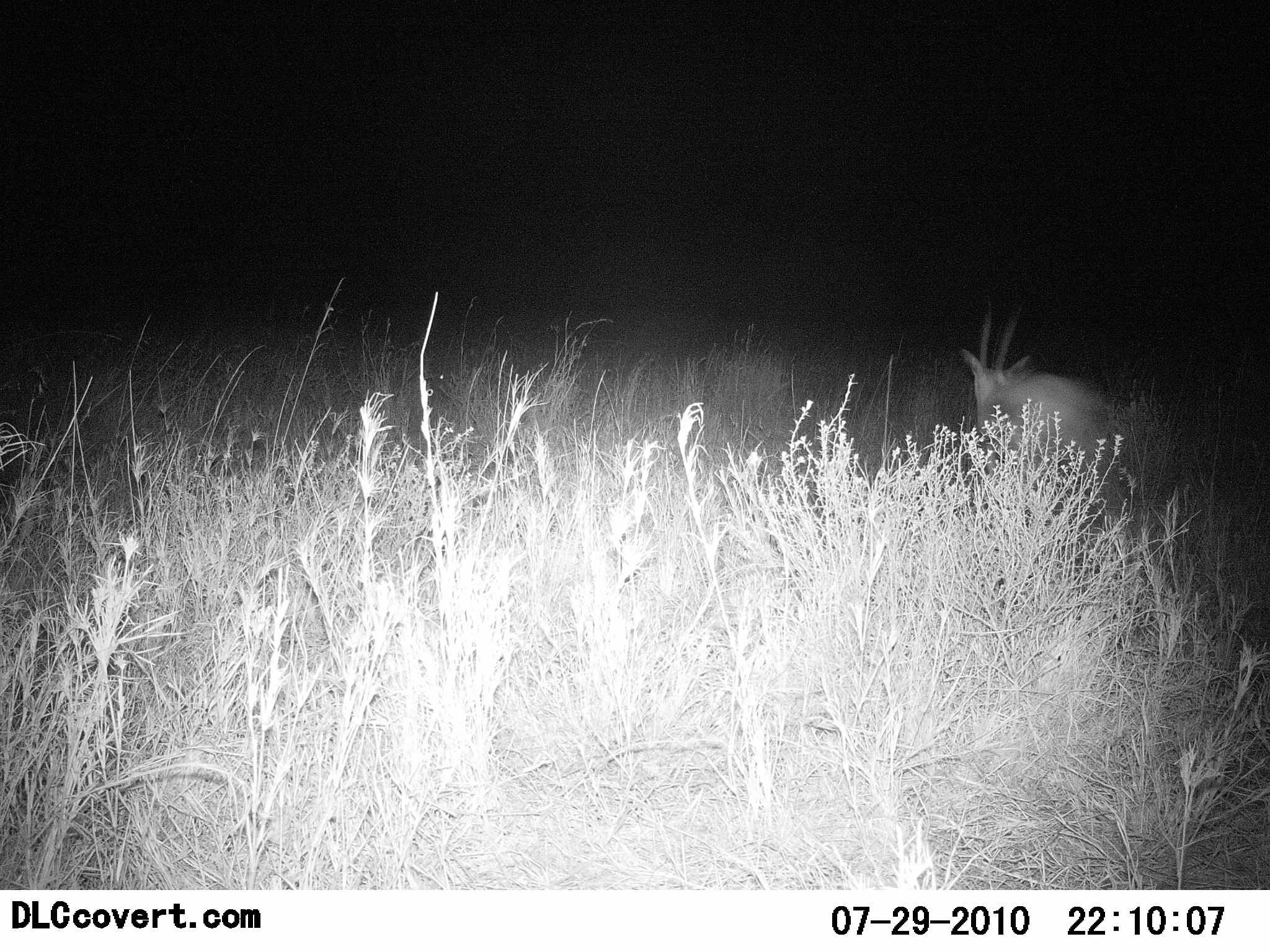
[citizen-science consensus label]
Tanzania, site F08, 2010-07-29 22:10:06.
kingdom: Animalia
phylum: Chordata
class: Mammalia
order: Artiodactyla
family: Bovidae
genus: Nanger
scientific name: Nanger granti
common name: grant's gazelle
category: gazellegrants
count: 1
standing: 50%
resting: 12%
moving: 38%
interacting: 0%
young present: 0%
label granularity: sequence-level